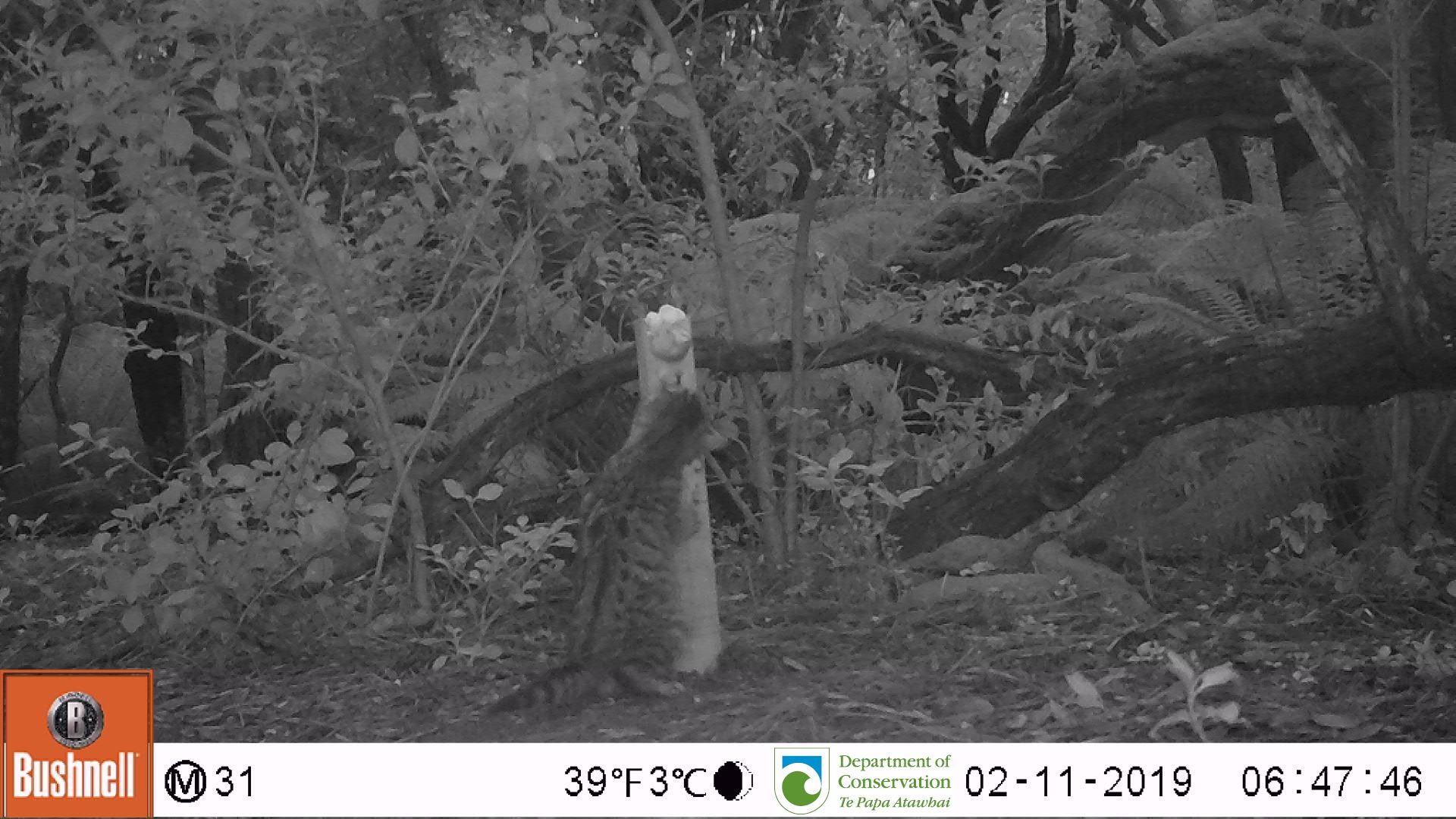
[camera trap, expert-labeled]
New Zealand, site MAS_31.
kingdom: Animalia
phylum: Chordata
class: Mammalia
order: Carnivora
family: Felidae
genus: Felis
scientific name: Felis catus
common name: domestic cat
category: cat